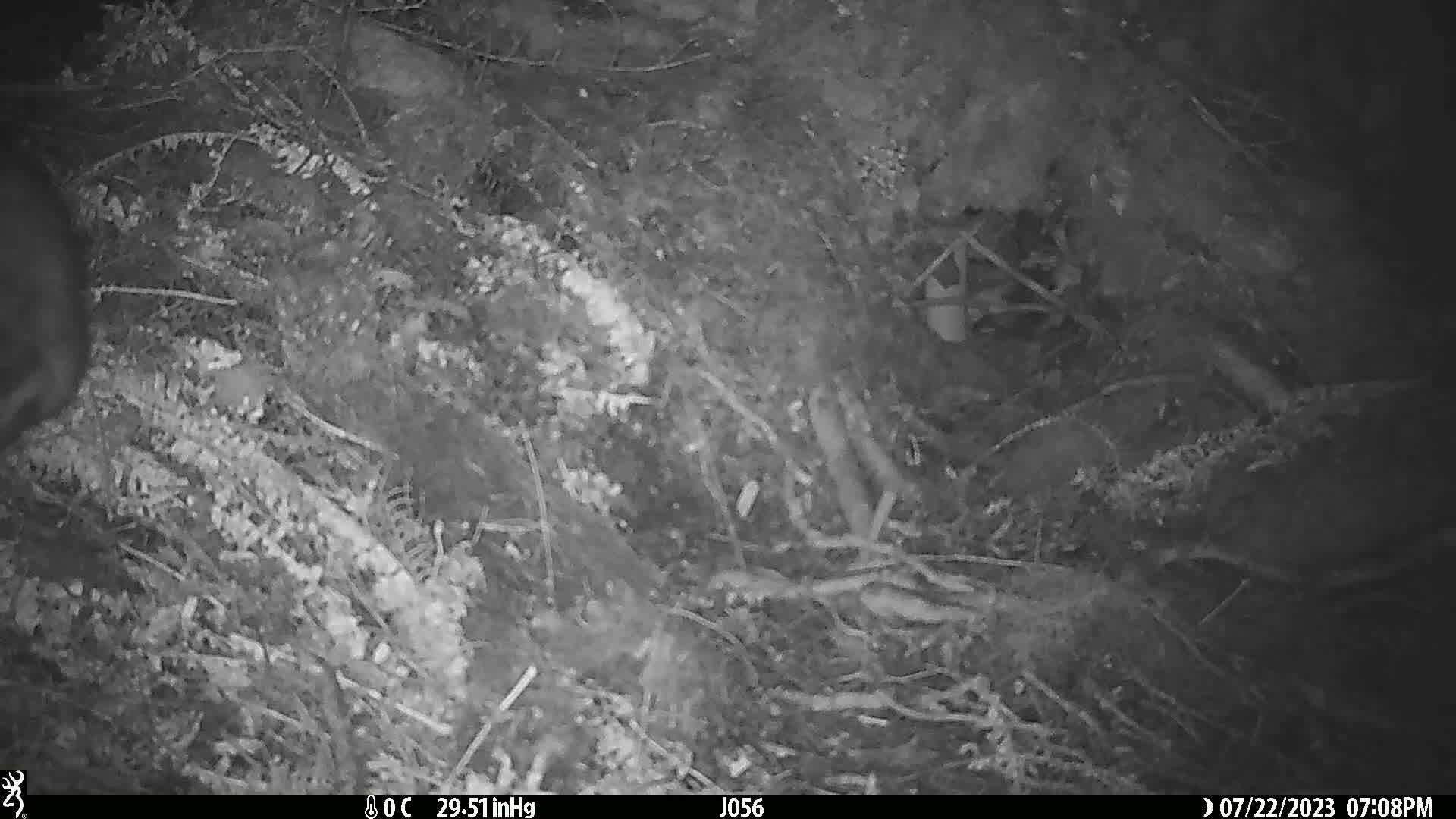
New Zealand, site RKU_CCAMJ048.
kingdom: Animalia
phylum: Chordata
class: Mammalia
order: Diprotodontia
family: Phalangeridae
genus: Trichosurus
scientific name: Trichosurus vulpecula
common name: common brushtail possum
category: possum